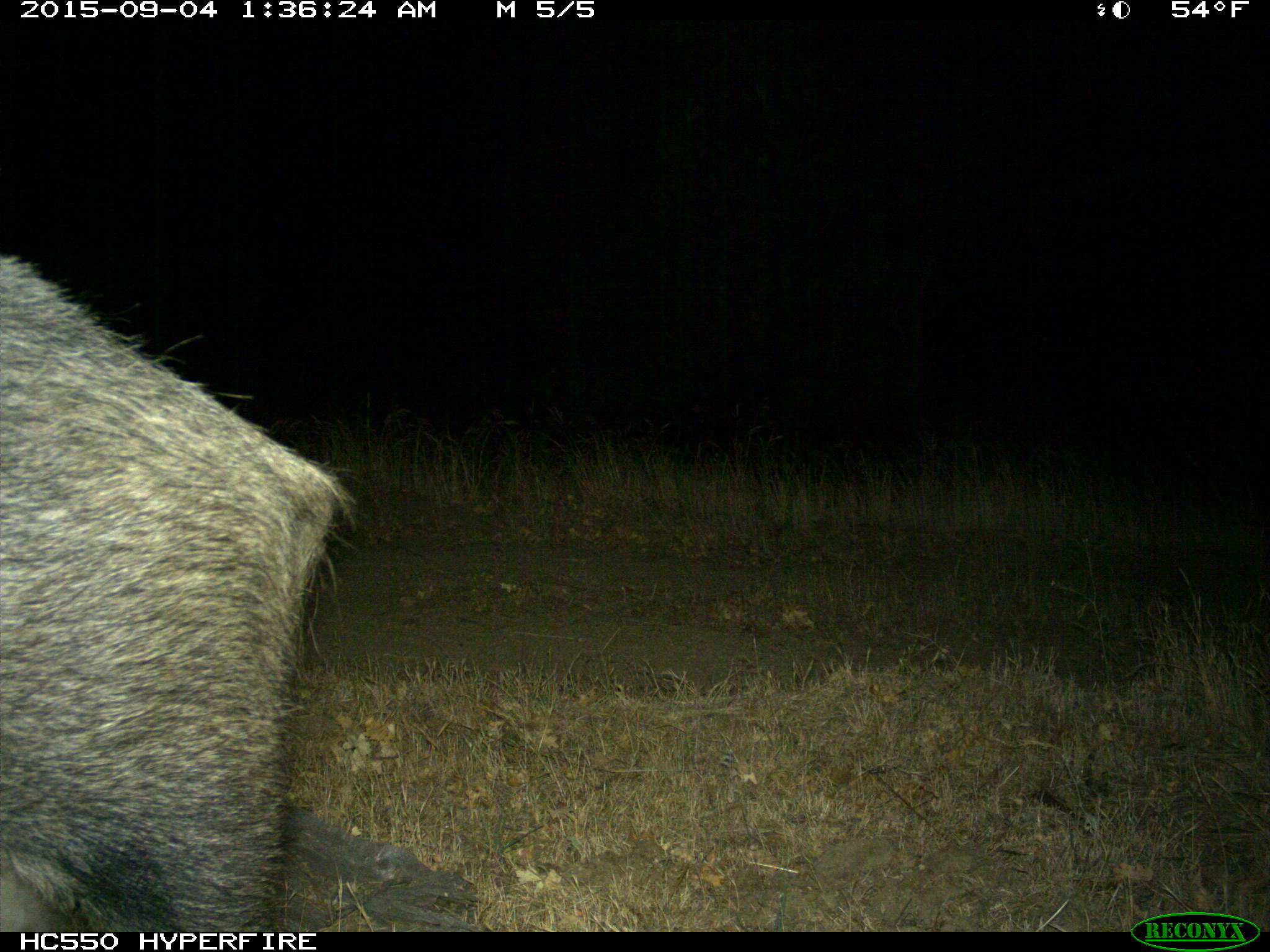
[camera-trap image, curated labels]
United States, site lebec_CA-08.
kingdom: Animalia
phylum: Chordata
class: Mammalia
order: Artiodactyla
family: Suidae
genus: Sus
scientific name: Sus scrofa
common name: wild boar